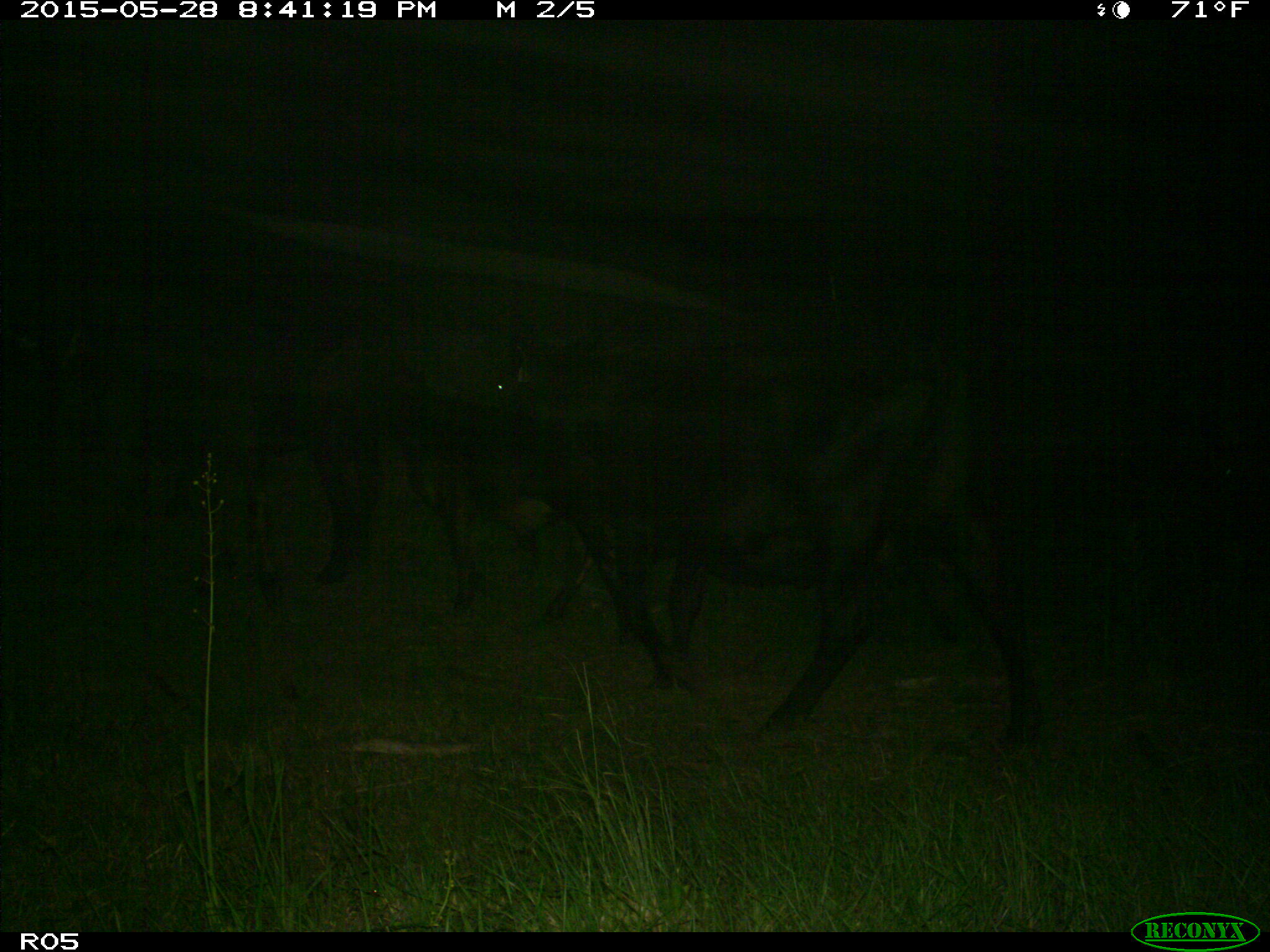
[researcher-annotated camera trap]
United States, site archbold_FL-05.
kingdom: Animalia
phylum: Chordata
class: Mammalia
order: Artiodactyla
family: Bovidae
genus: Bos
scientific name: Bos taurus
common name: domestic cow